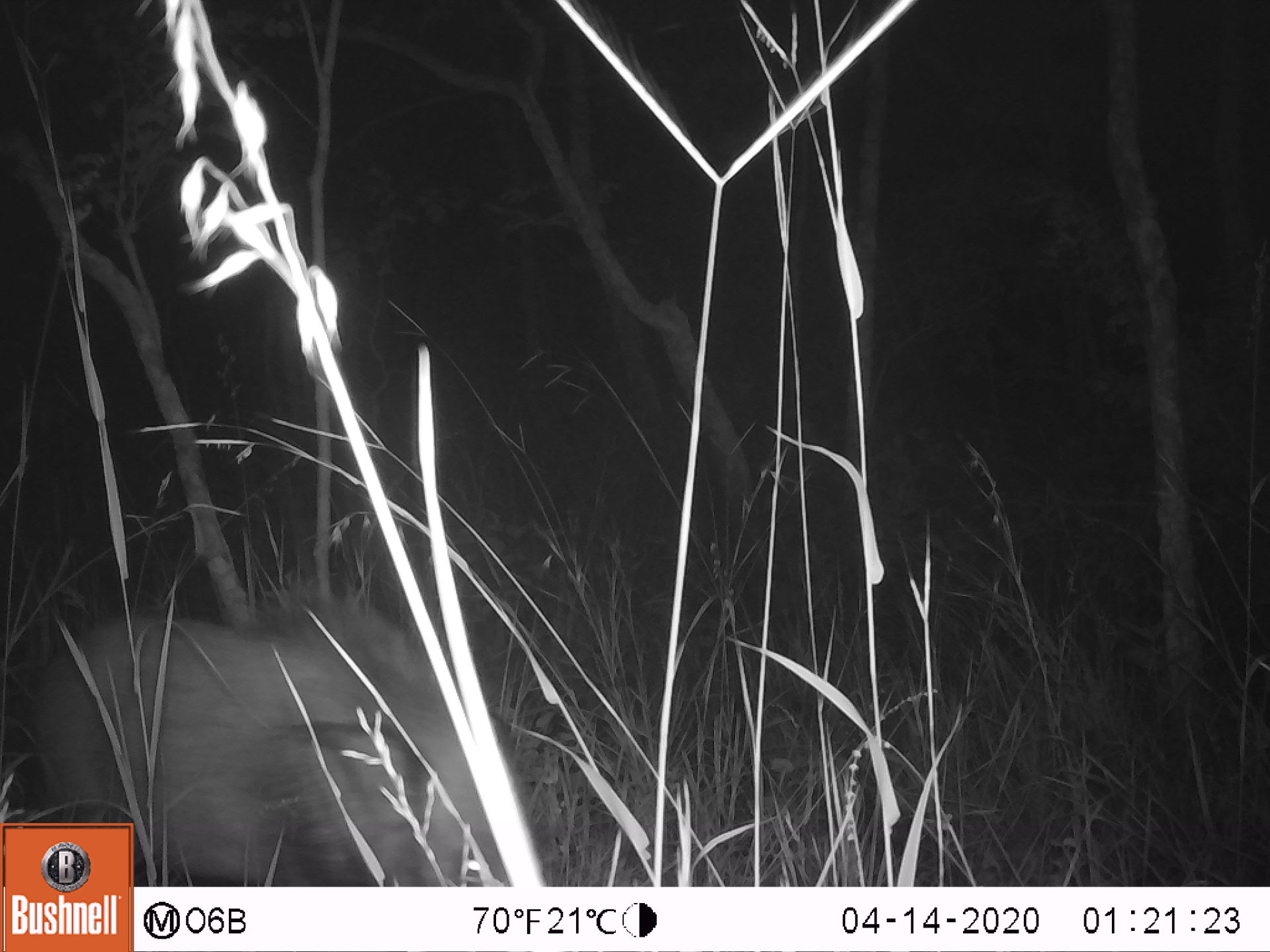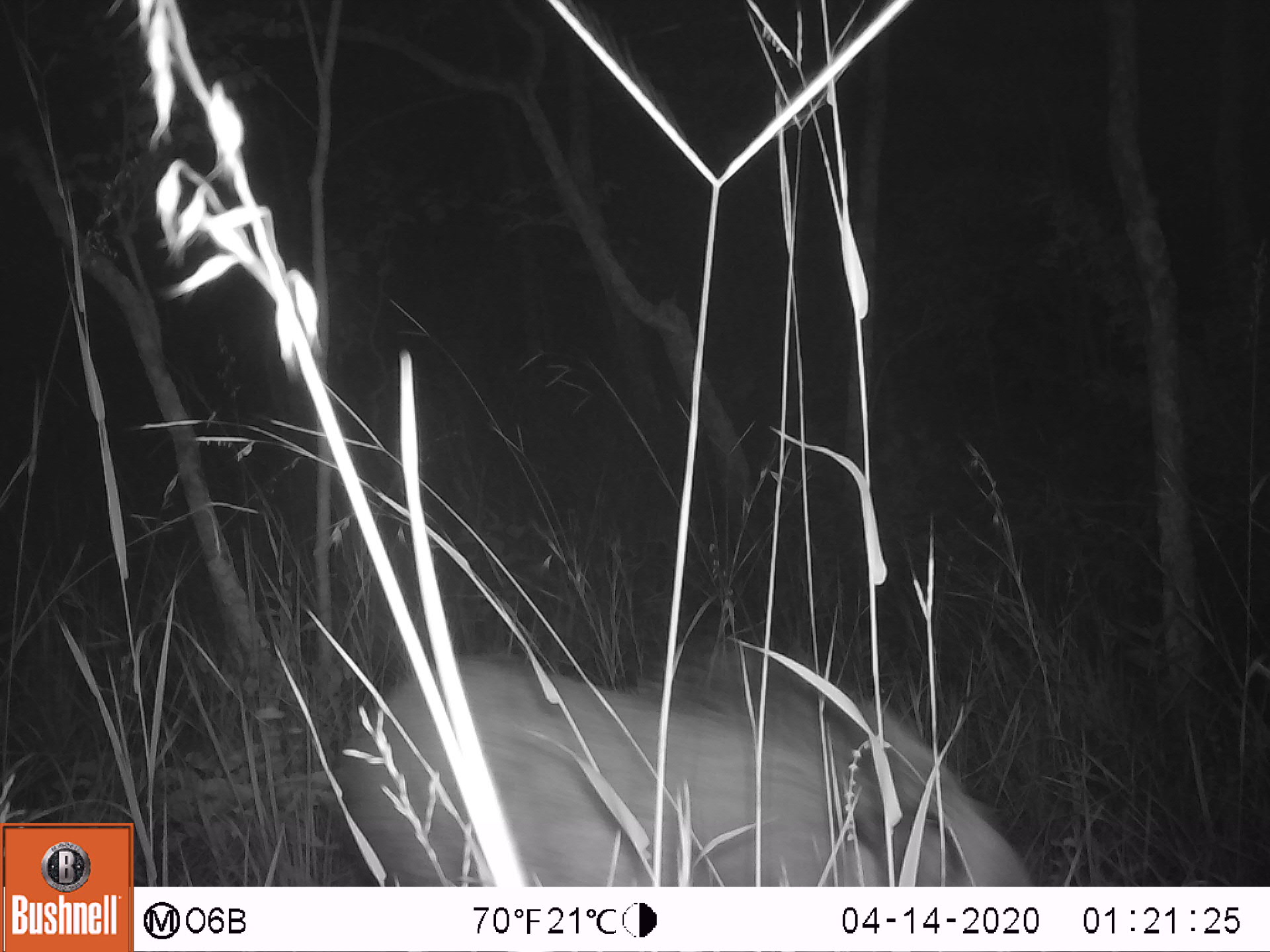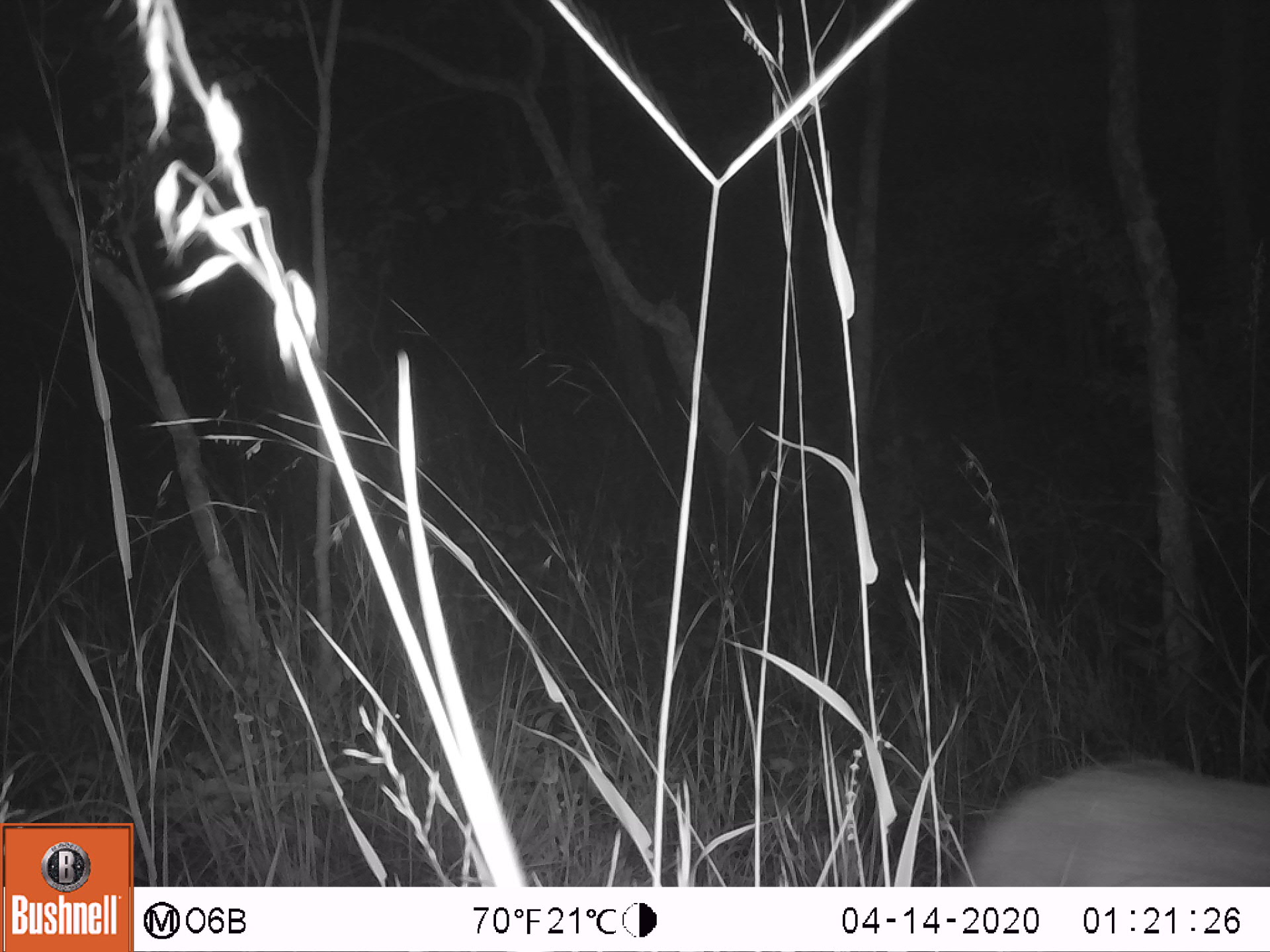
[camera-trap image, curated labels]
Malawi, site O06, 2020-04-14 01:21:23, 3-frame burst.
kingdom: Animalia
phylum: Chordata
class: Mammalia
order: Artiodactyla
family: Suidae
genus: Potamochoerus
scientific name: Potamochoerus larvatus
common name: bushpig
Bushpig (Potamochoerus larvatus), count 1.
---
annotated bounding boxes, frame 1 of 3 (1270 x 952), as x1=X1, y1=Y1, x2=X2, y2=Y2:
bushpig: x1=134, y1=593, x2=554, y2=886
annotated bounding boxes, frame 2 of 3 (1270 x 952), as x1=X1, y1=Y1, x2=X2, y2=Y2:
bushpig: x1=338, y1=643, x2=1036, y2=885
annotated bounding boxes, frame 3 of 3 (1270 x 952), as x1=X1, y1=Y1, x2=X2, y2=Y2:
bushpig: x1=951, y1=746, x2=1269, y2=886